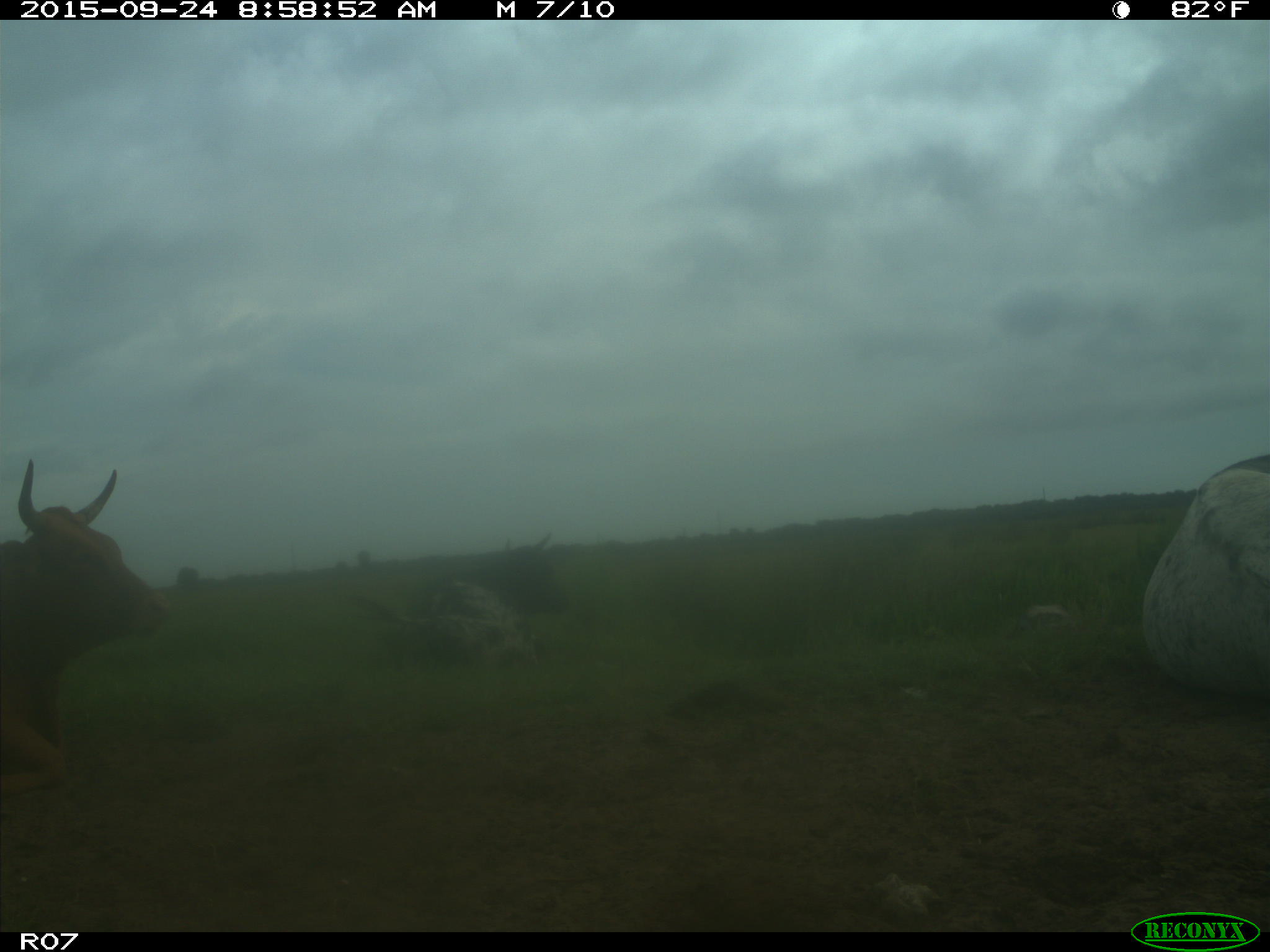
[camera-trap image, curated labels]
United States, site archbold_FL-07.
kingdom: Animalia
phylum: Chordata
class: Mammalia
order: Artiodactyla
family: Bovidae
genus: Bos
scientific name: Bos taurus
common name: domestic cow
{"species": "Bos taurus (domestic cow)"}